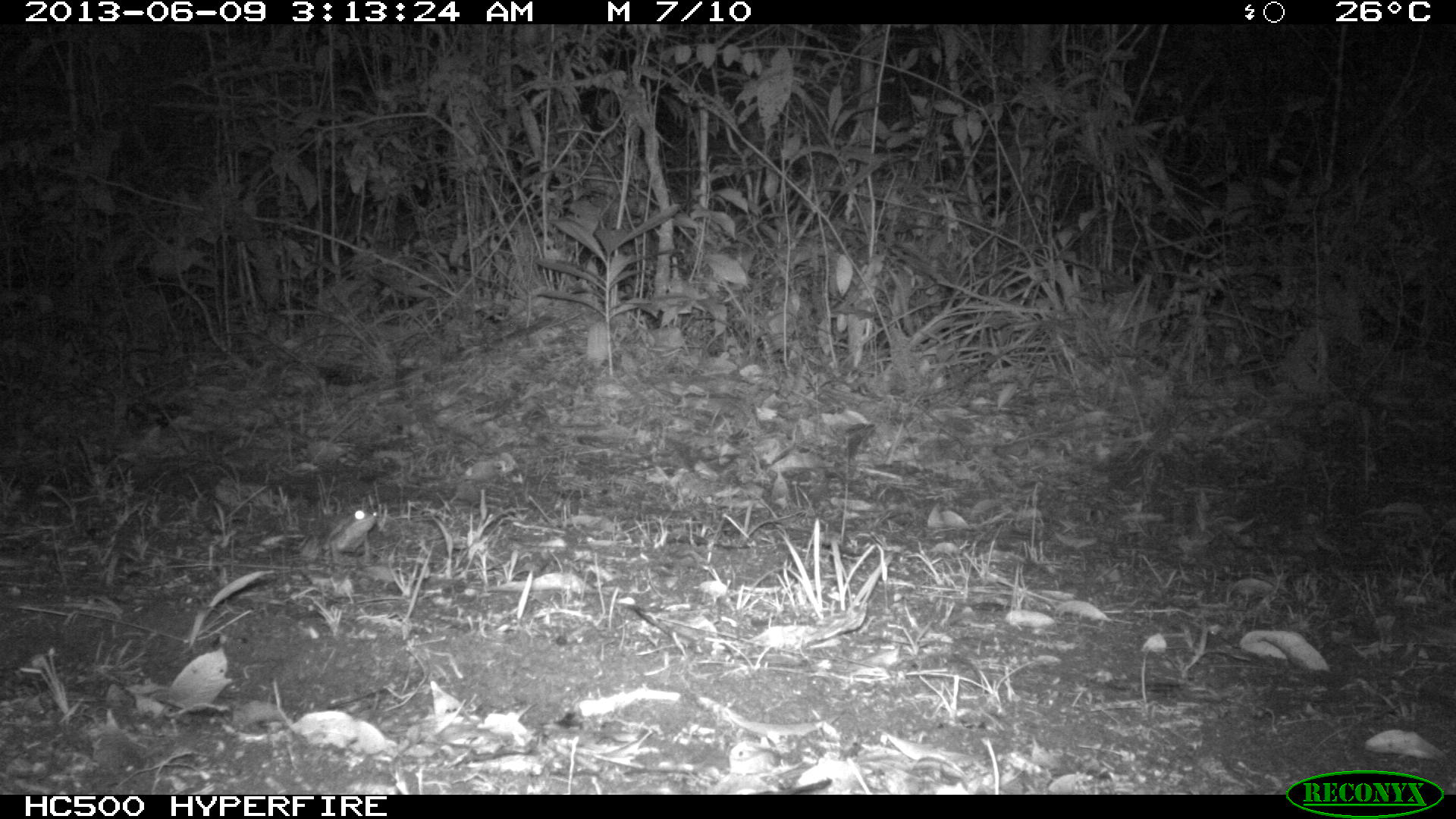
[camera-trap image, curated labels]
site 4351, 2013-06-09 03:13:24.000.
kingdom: Animalia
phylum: Chordata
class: Mammalia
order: Carnivora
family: Felidae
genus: Leopardus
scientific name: Leopardus wiedii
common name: margay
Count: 1.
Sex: male.